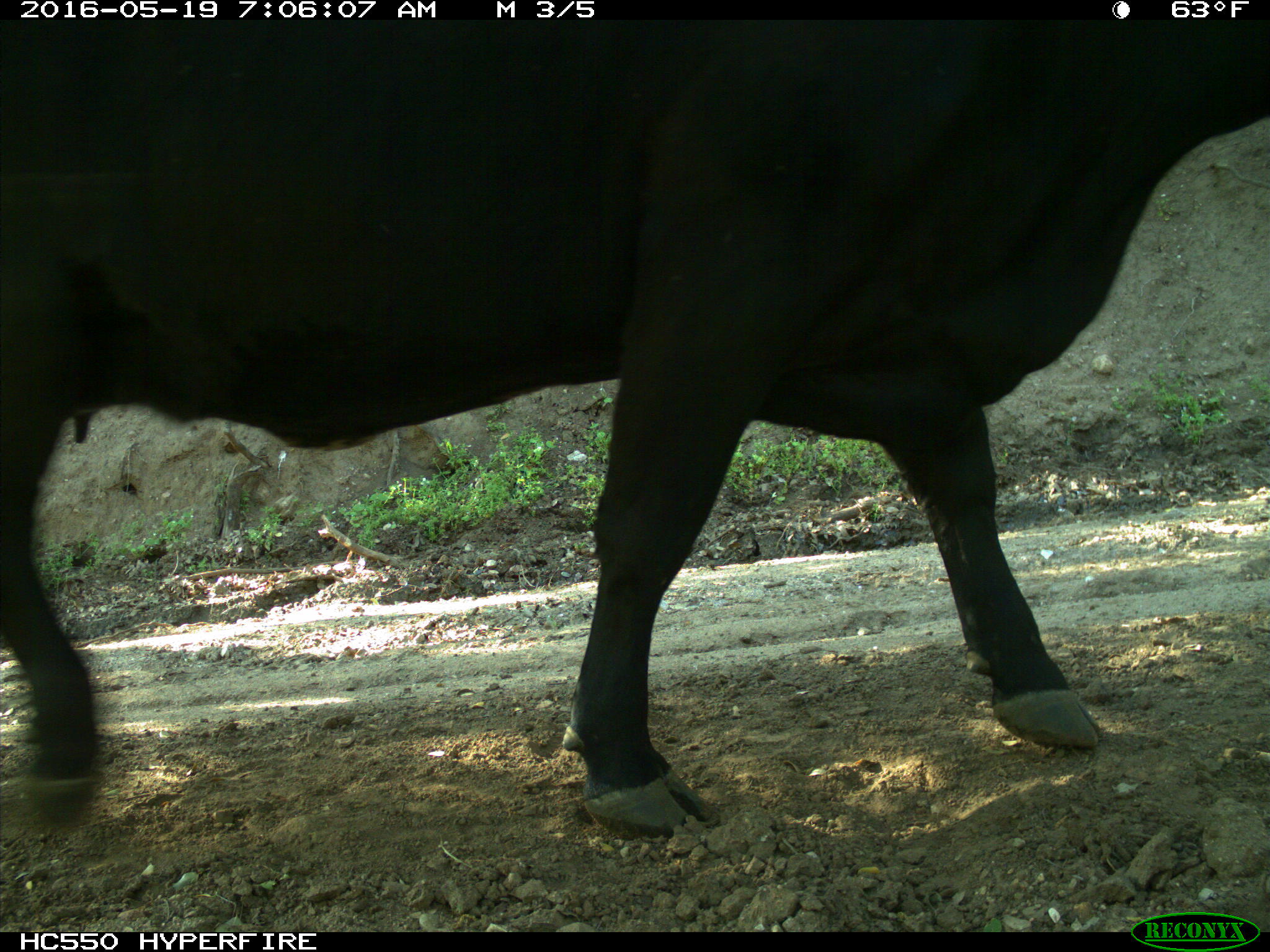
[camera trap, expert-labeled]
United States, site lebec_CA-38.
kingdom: Animalia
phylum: Chordata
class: Mammalia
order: Artiodactyla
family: Bovidae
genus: Bos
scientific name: Bos taurus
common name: domestic cow